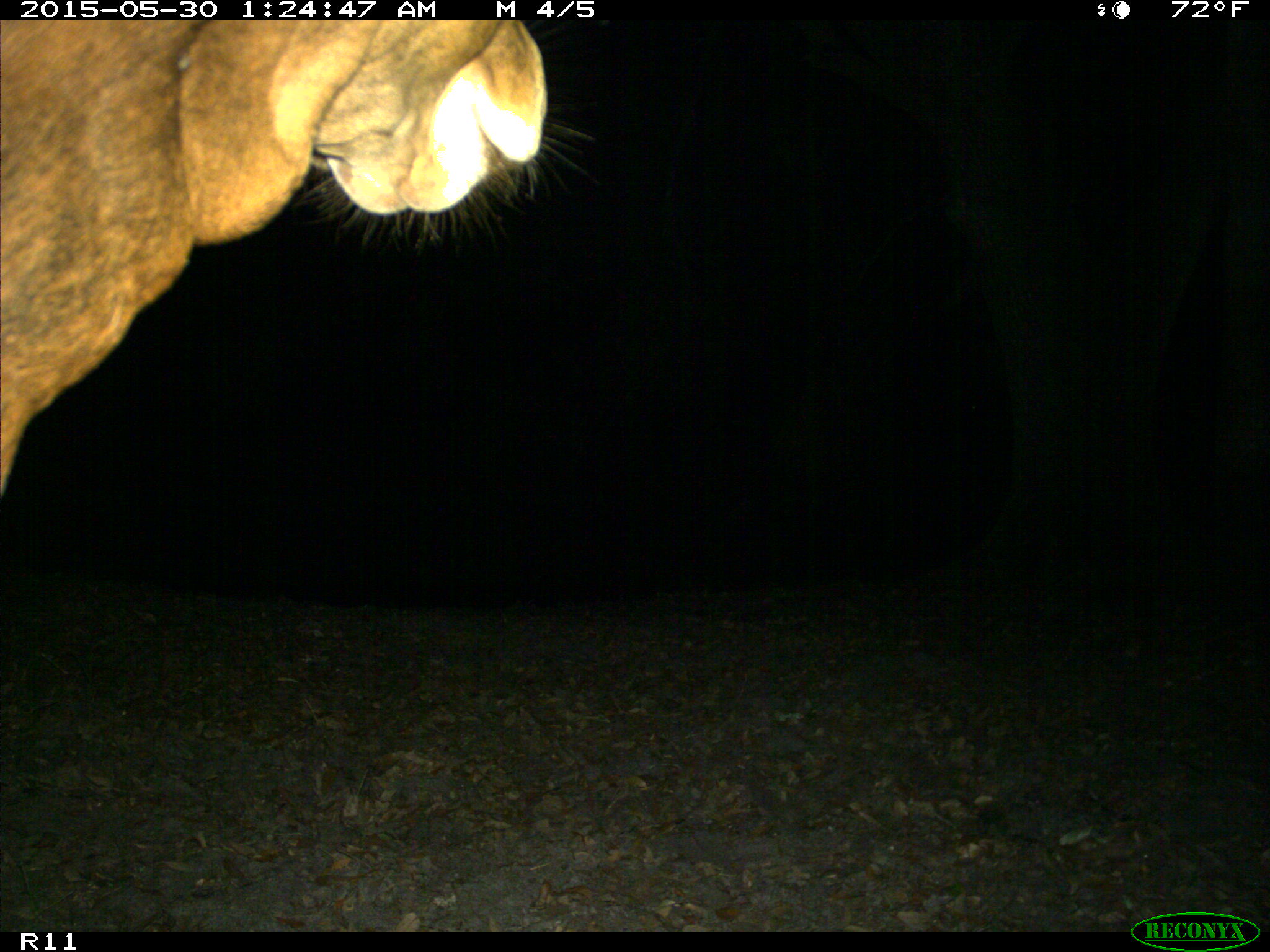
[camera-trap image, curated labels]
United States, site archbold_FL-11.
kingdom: Animalia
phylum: Chordata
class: Mammalia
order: Artiodactyla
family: Bovidae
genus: Bos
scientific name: Bos taurus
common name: domestic cow